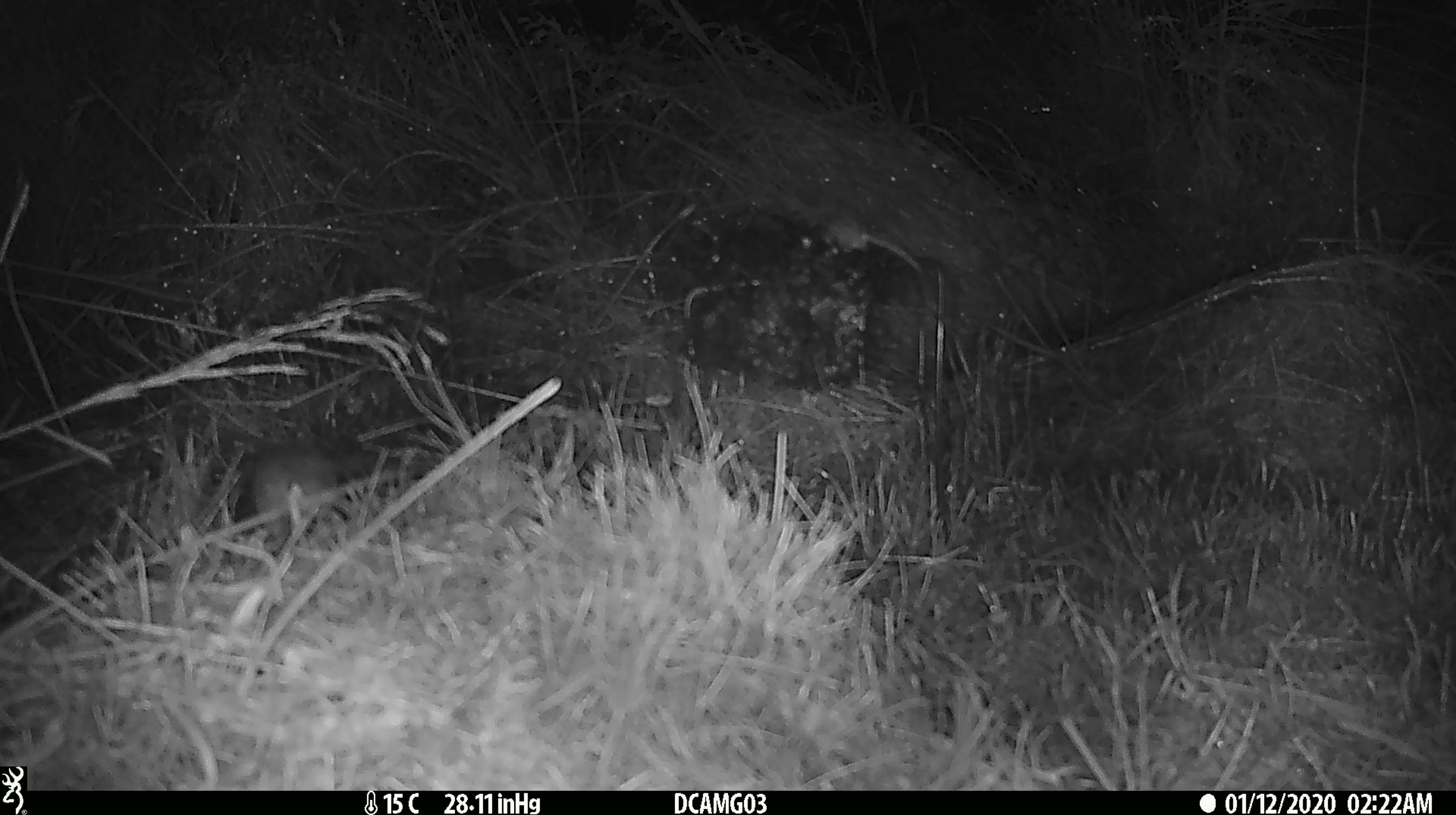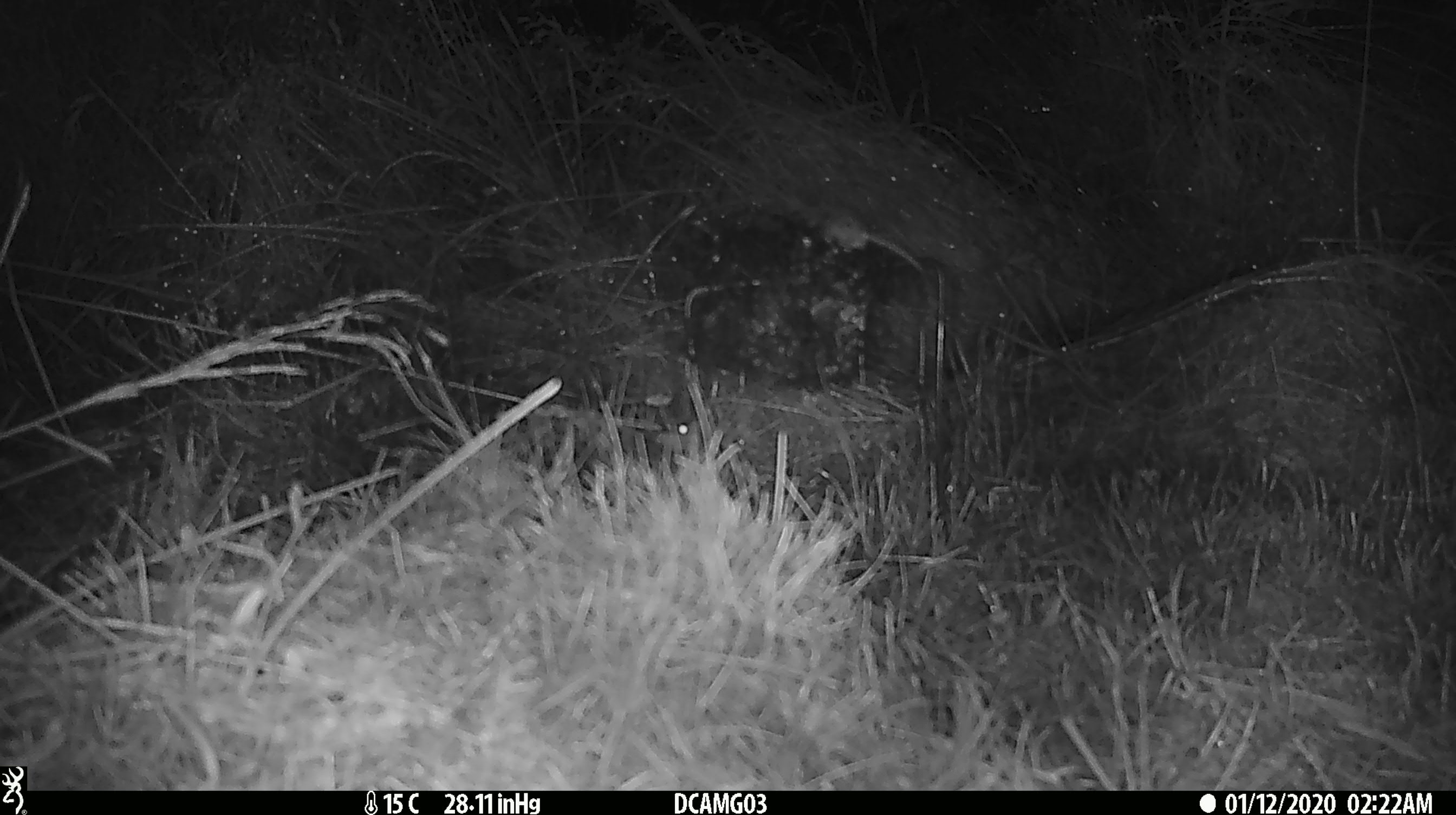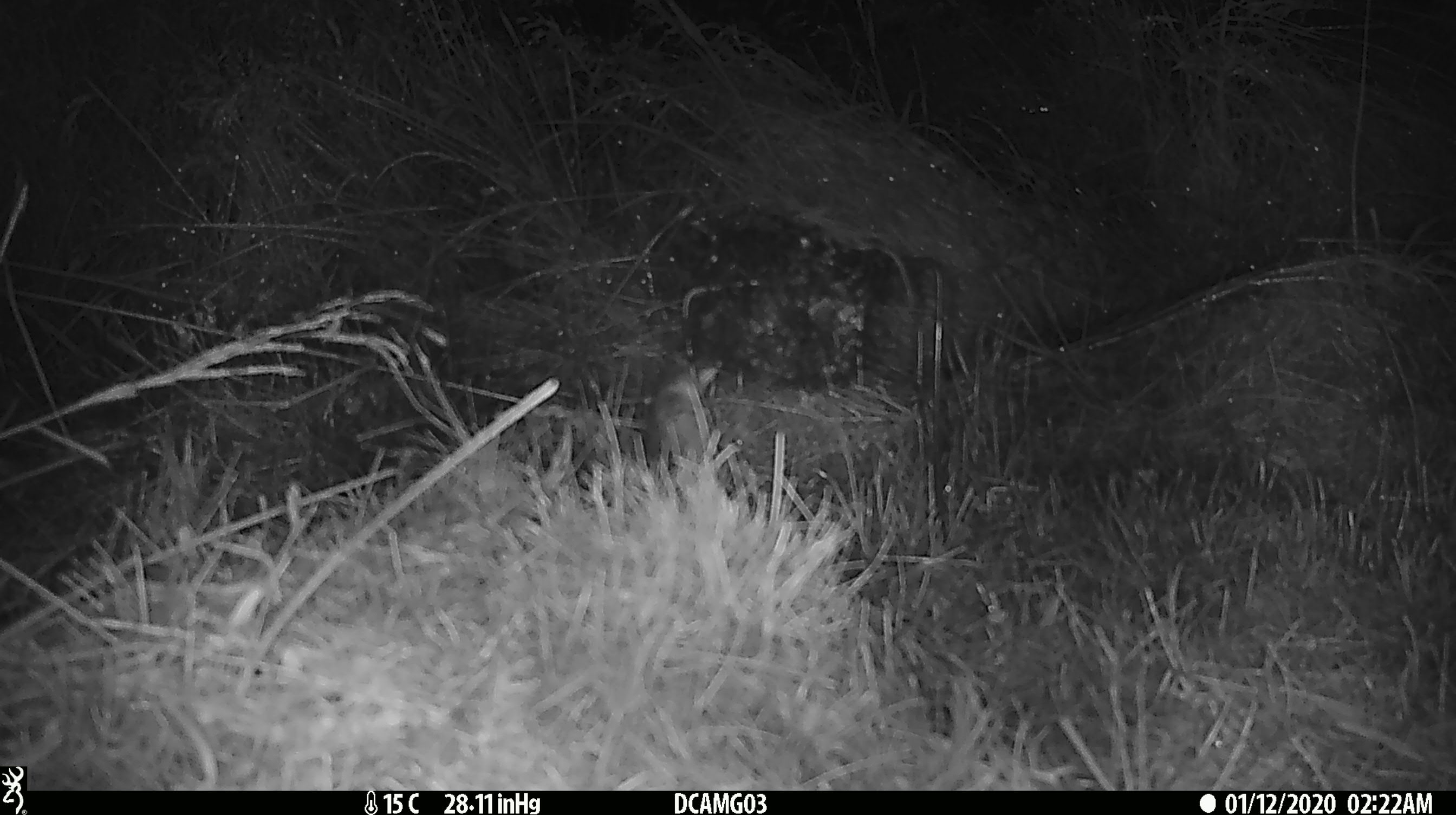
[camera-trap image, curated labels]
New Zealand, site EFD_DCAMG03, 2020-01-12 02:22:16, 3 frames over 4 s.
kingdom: Animalia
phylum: Chordata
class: Mammalia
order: Rodentia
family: Muridae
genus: Mus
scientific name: Mus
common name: mouse